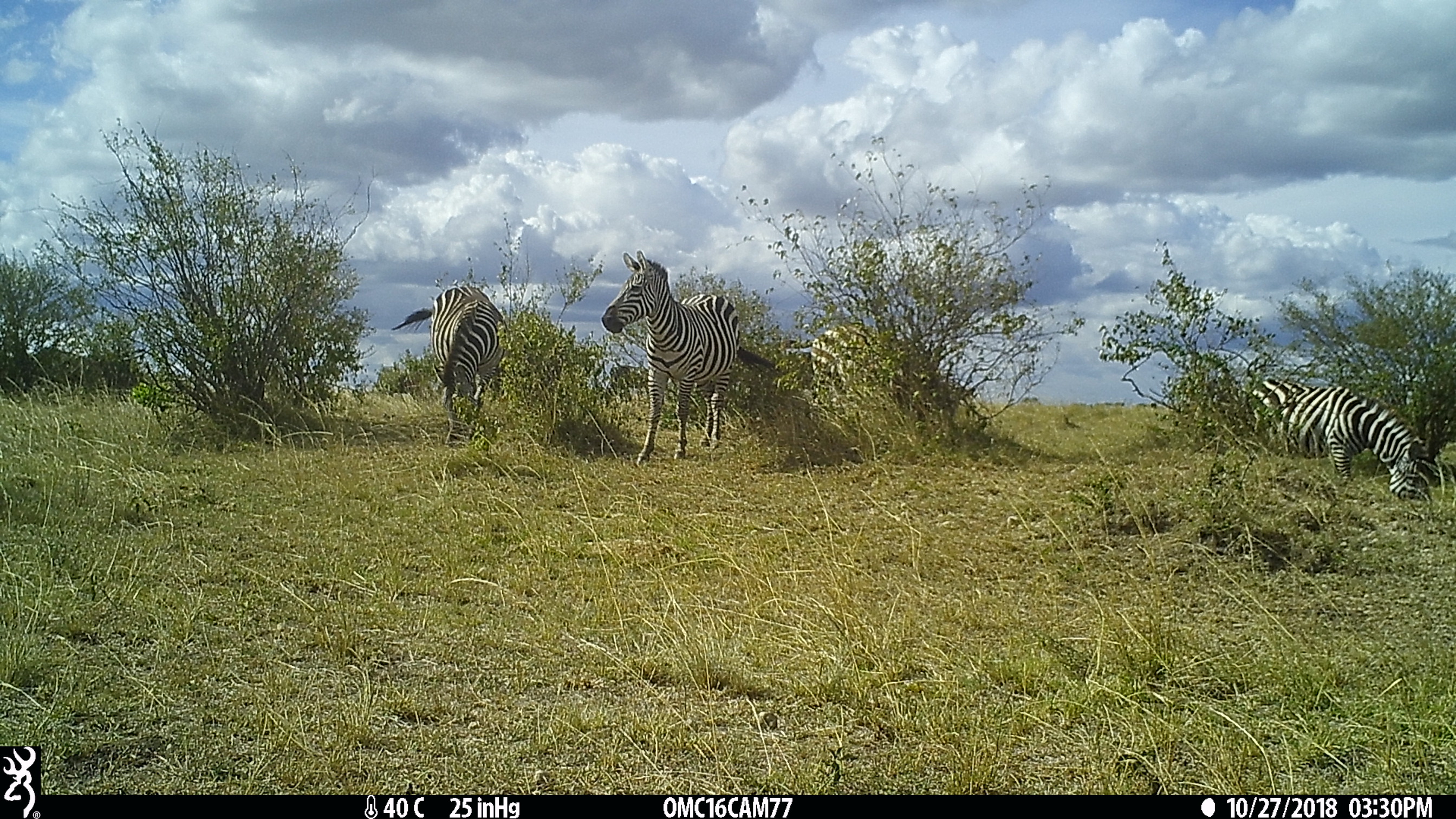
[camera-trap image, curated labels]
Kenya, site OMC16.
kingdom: Animalia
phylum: Chordata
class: Mammalia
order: Perissodactyla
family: Equidae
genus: Equus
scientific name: Equus quagga burchellii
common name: burchell's zebra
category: zebra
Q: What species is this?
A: Zebra (burchell's zebra) (Equus quagga burchellii).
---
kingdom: Animalia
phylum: Chordata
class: Mammalia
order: Artiodactyla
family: Bovidae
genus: Connochaetes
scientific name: Connochaetes taurinus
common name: blue wildebeest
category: wildebeest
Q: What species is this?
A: Wildebeest (blue wildebeest) (Connochaetes taurinus).